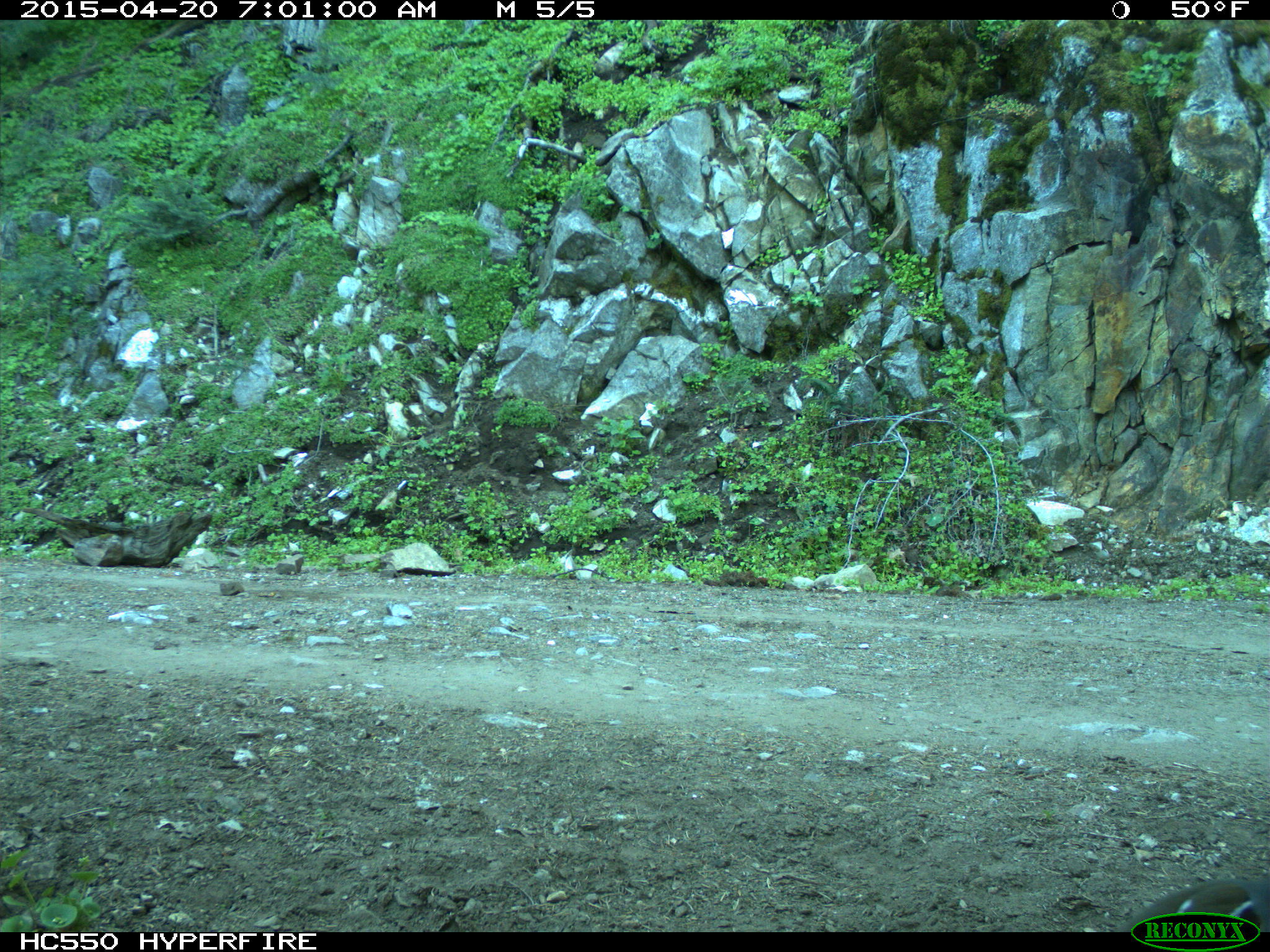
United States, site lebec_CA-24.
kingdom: Animalia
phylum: Chordata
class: Aves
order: Galliformes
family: Odontophoridae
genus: Callipepla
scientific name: Callipepla californica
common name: california quail